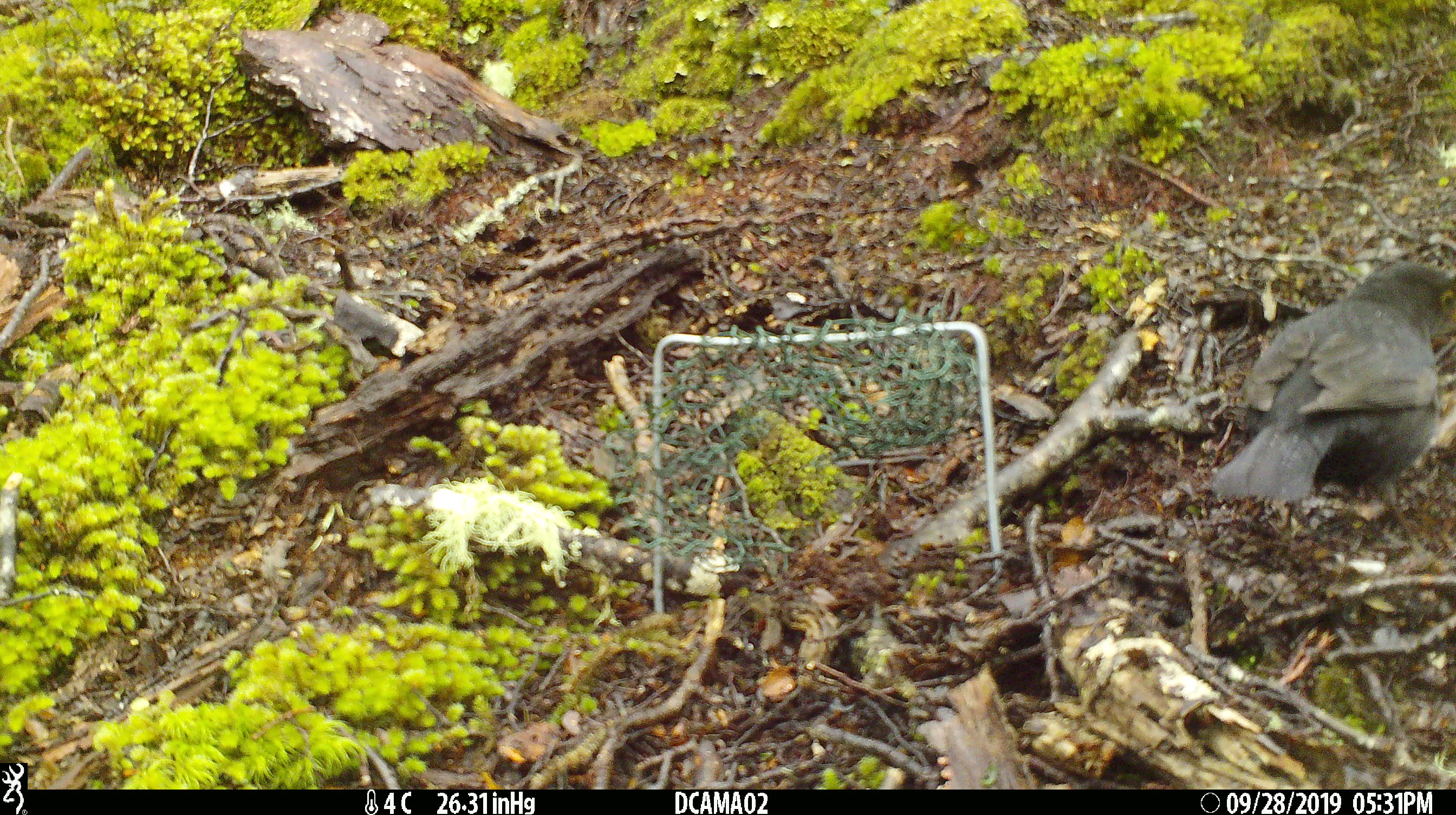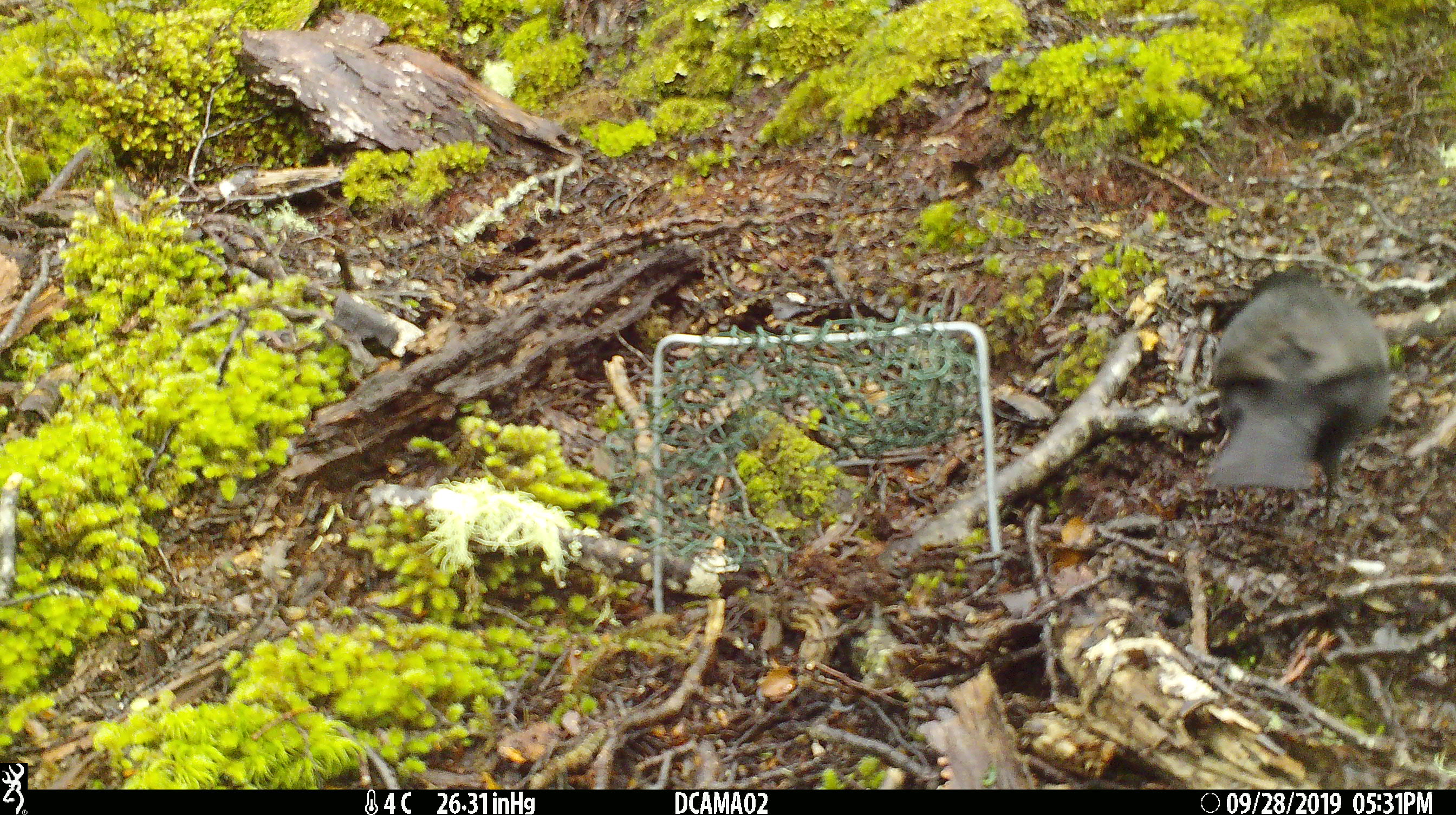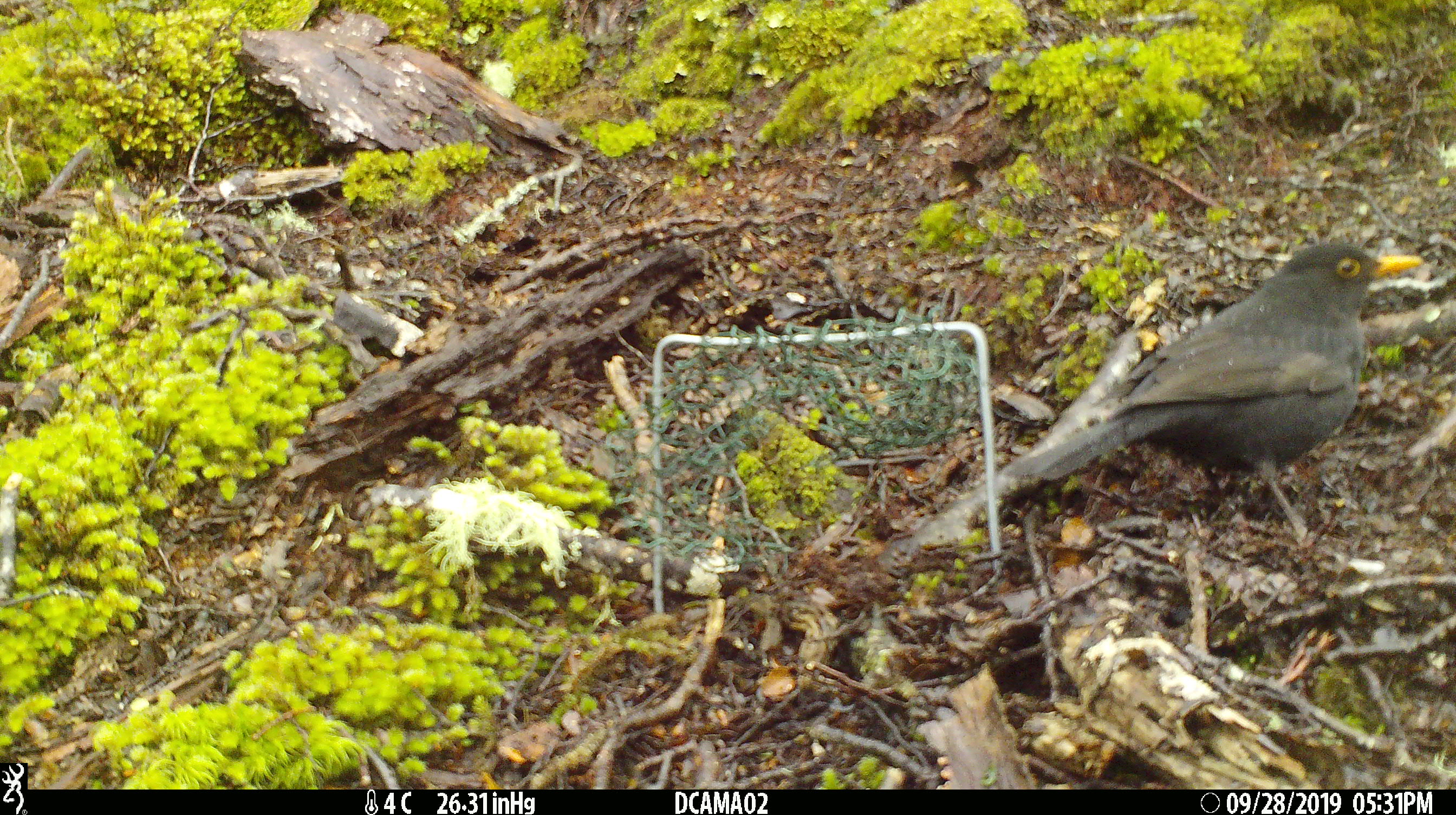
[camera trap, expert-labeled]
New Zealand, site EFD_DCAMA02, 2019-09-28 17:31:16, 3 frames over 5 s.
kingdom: Animalia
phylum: Chordata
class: Aves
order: Passeriformes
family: Turdidae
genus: Turdus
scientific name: Turdus merula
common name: eurasian blackbird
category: blackbird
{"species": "blackbird (eurasian blackbird) (Turdus merula)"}